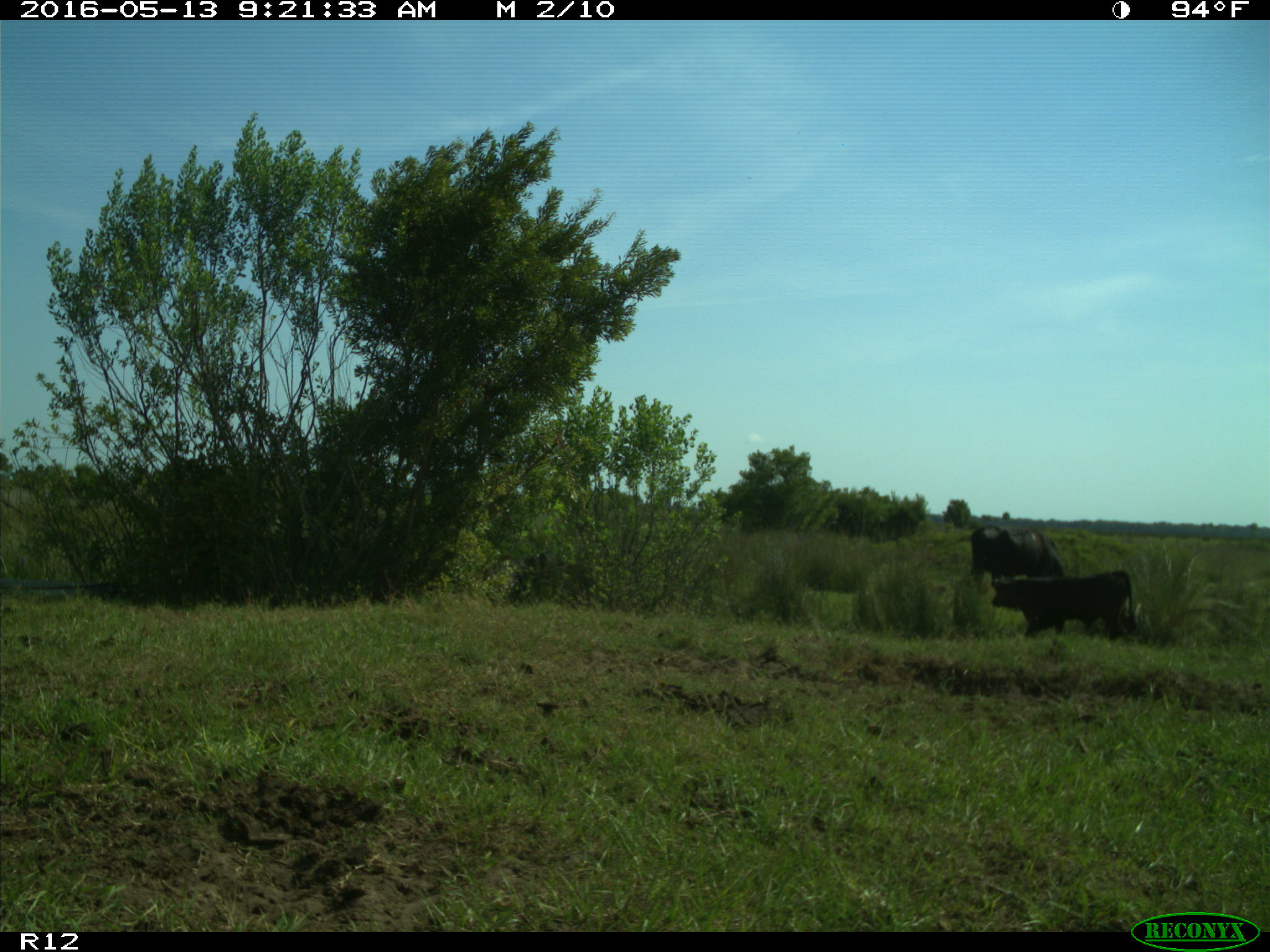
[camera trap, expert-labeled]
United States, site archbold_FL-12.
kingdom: Animalia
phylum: Chordata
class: Mammalia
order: Artiodactyla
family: Bovidae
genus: Bos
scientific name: Bos taurus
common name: domestic cow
Bos taurus (domestic cow).